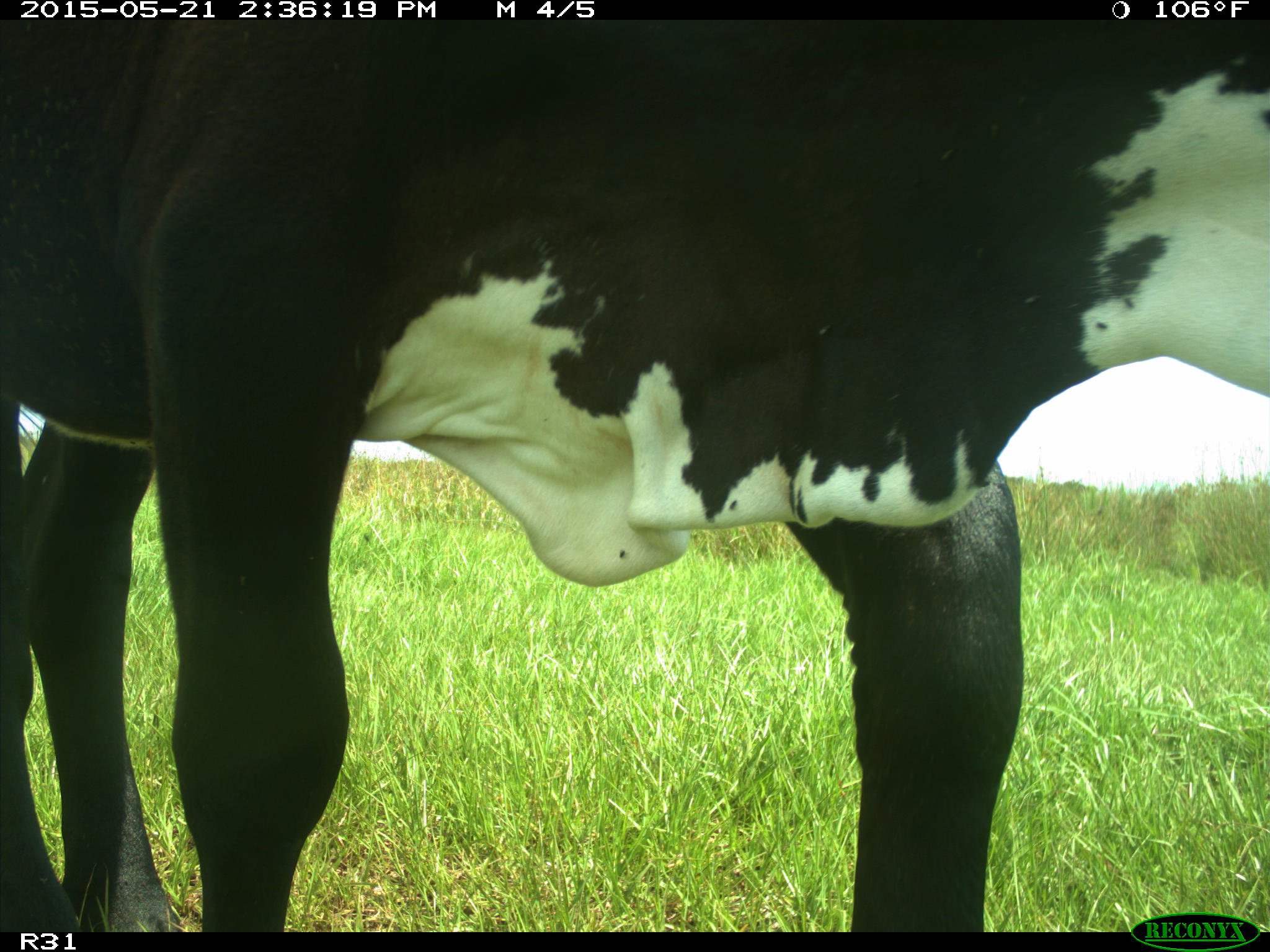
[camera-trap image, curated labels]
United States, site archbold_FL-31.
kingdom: Animalia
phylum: Chordata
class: Mammalia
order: Artiodactyla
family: Bovidae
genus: Bos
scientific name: Bos taurus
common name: domestic cow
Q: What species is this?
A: Bos taurus (domestic cow).